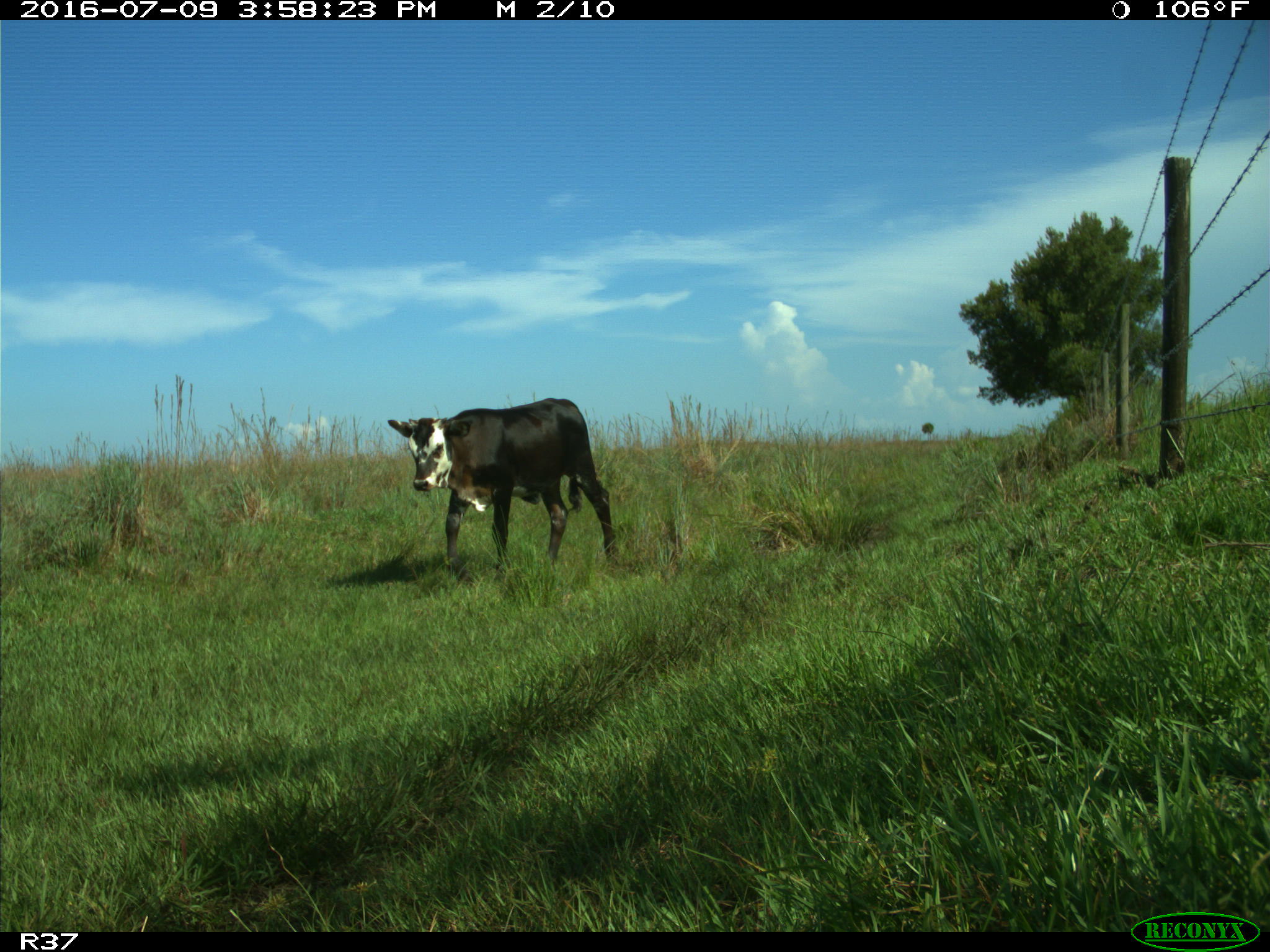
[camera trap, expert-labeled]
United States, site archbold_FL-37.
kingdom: Animalia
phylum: Chordata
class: Mammalia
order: Artiodactyla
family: Bovidae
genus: Bos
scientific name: Bos taurus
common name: domestic cow